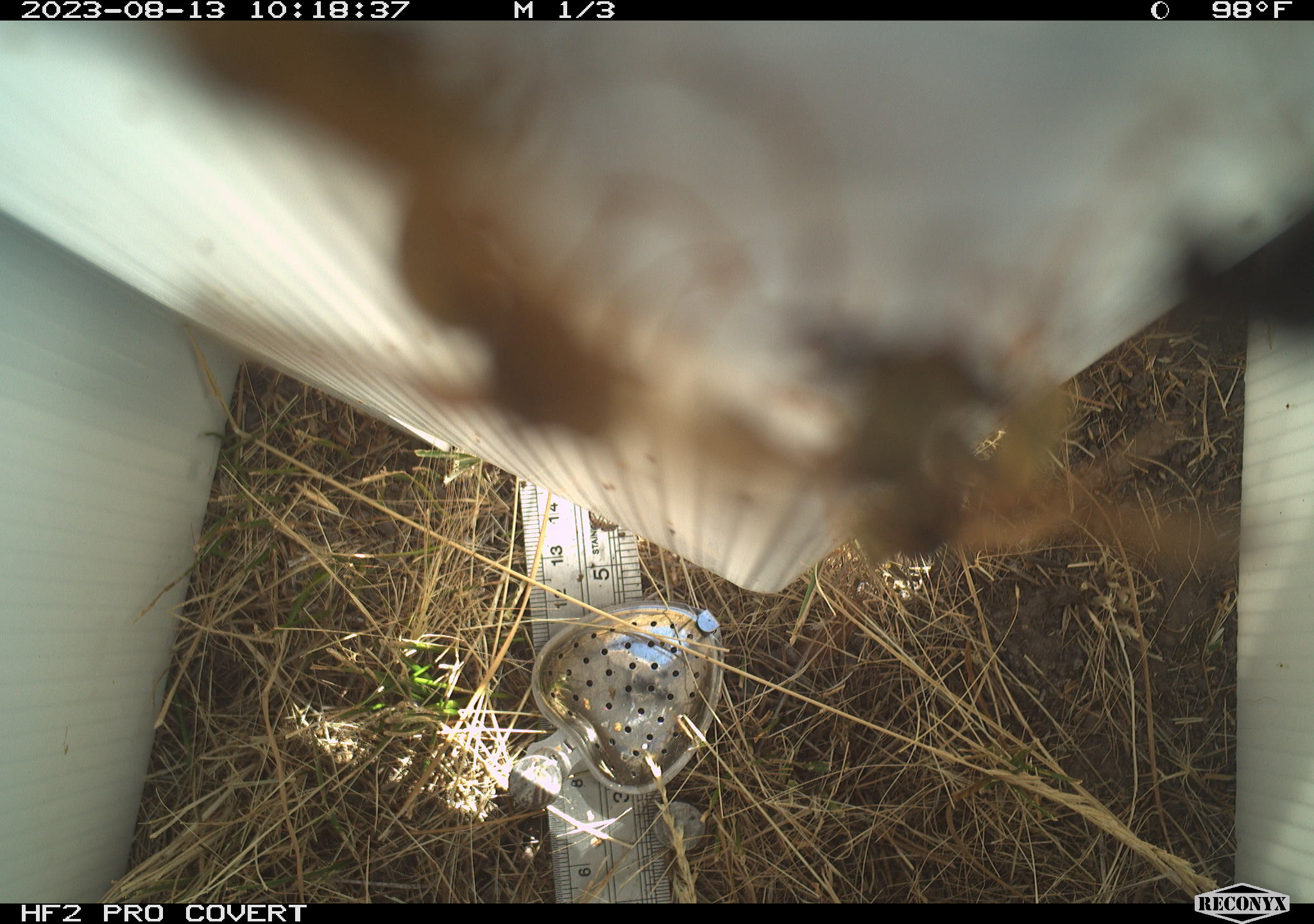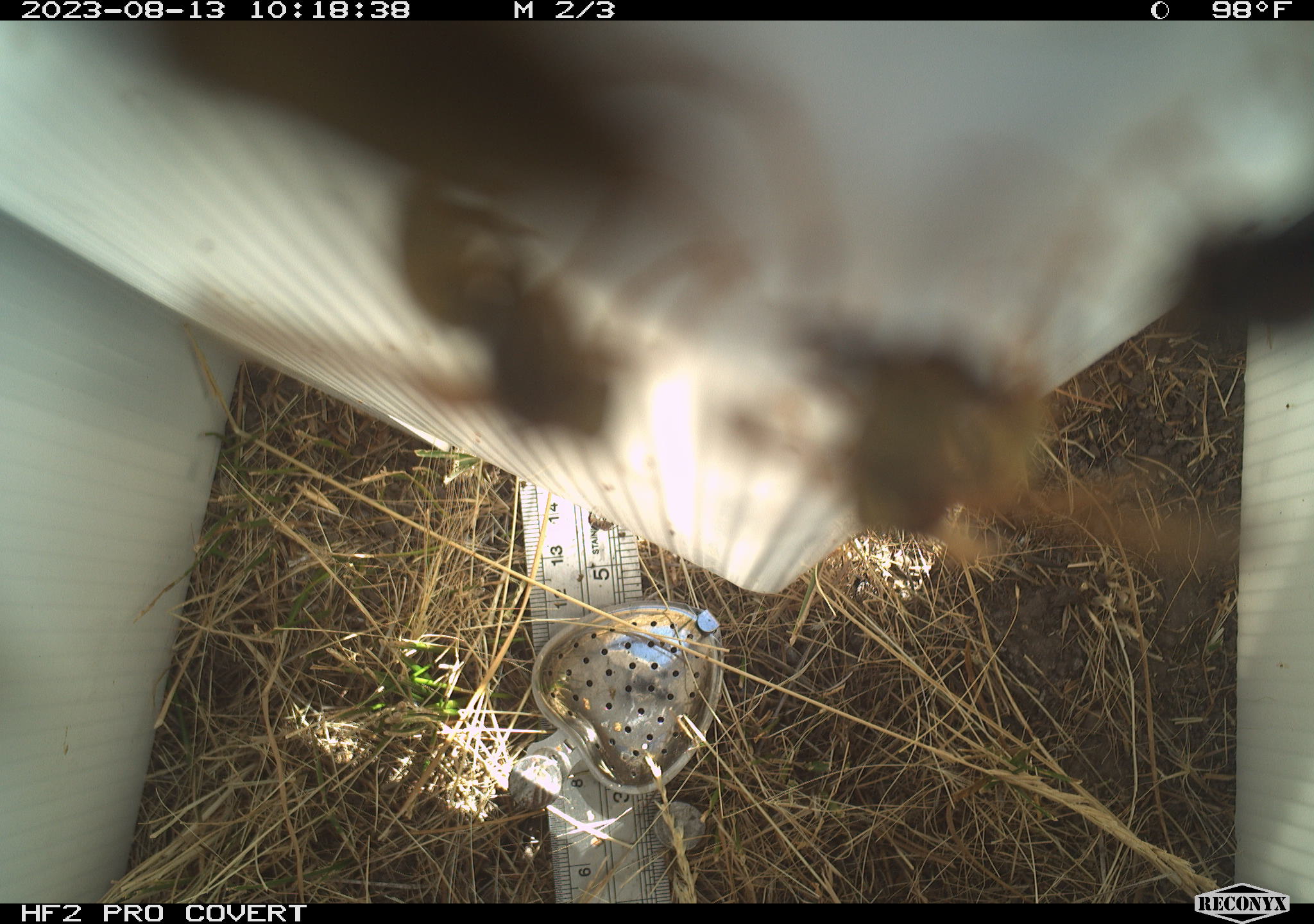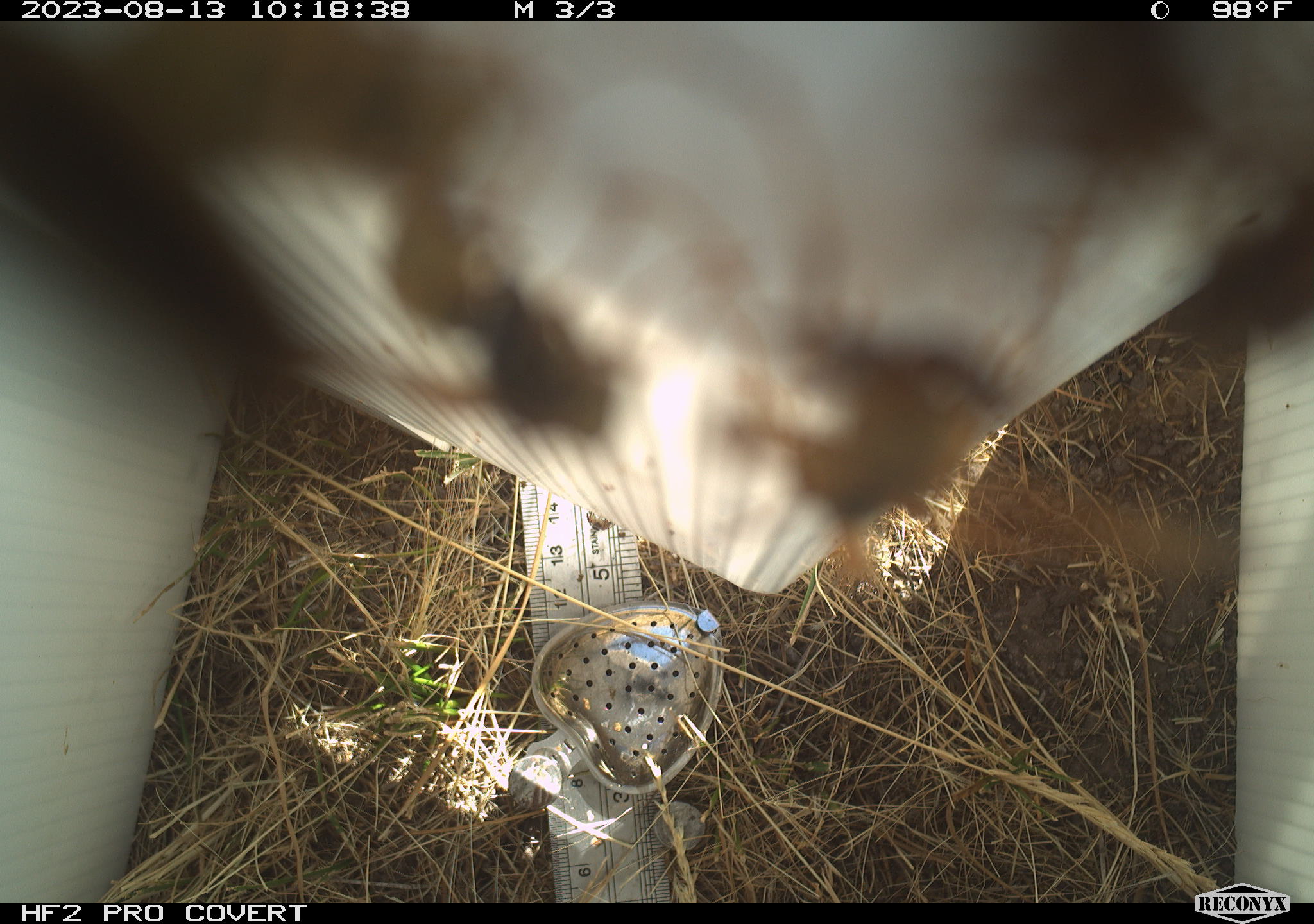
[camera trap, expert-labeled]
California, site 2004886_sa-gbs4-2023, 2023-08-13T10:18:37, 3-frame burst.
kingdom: Animalia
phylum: Arthropoda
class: Insecta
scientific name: Insecta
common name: insect